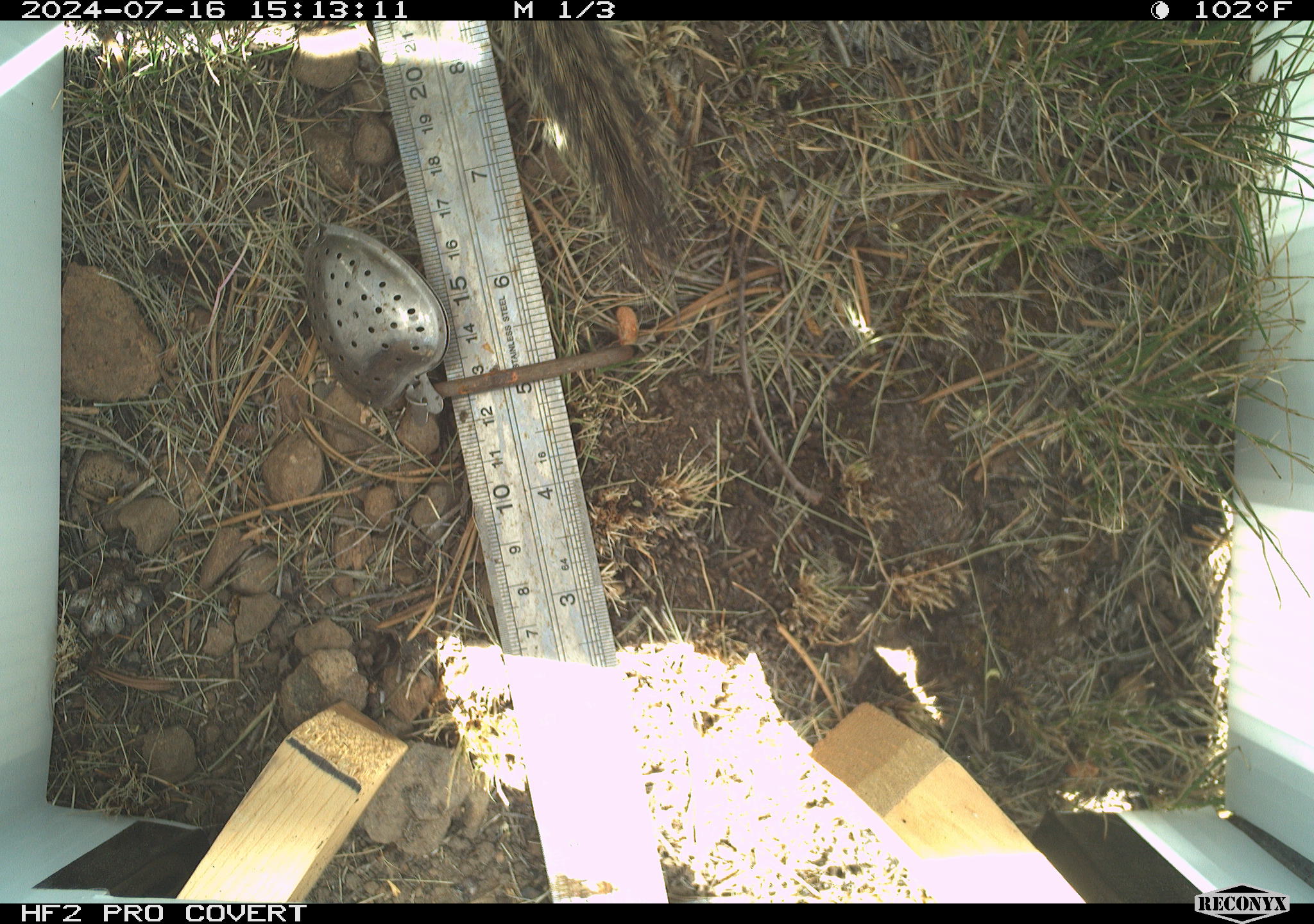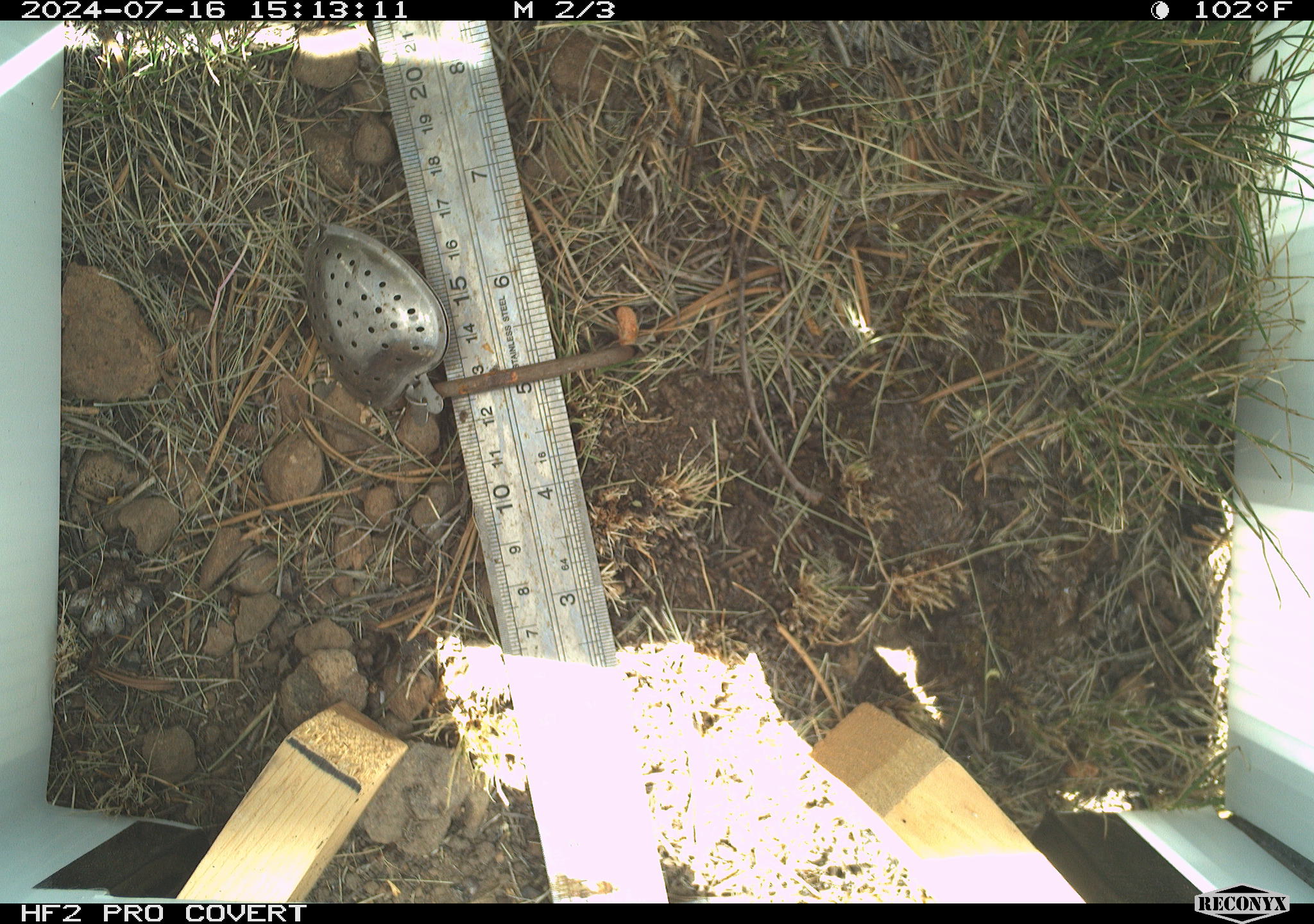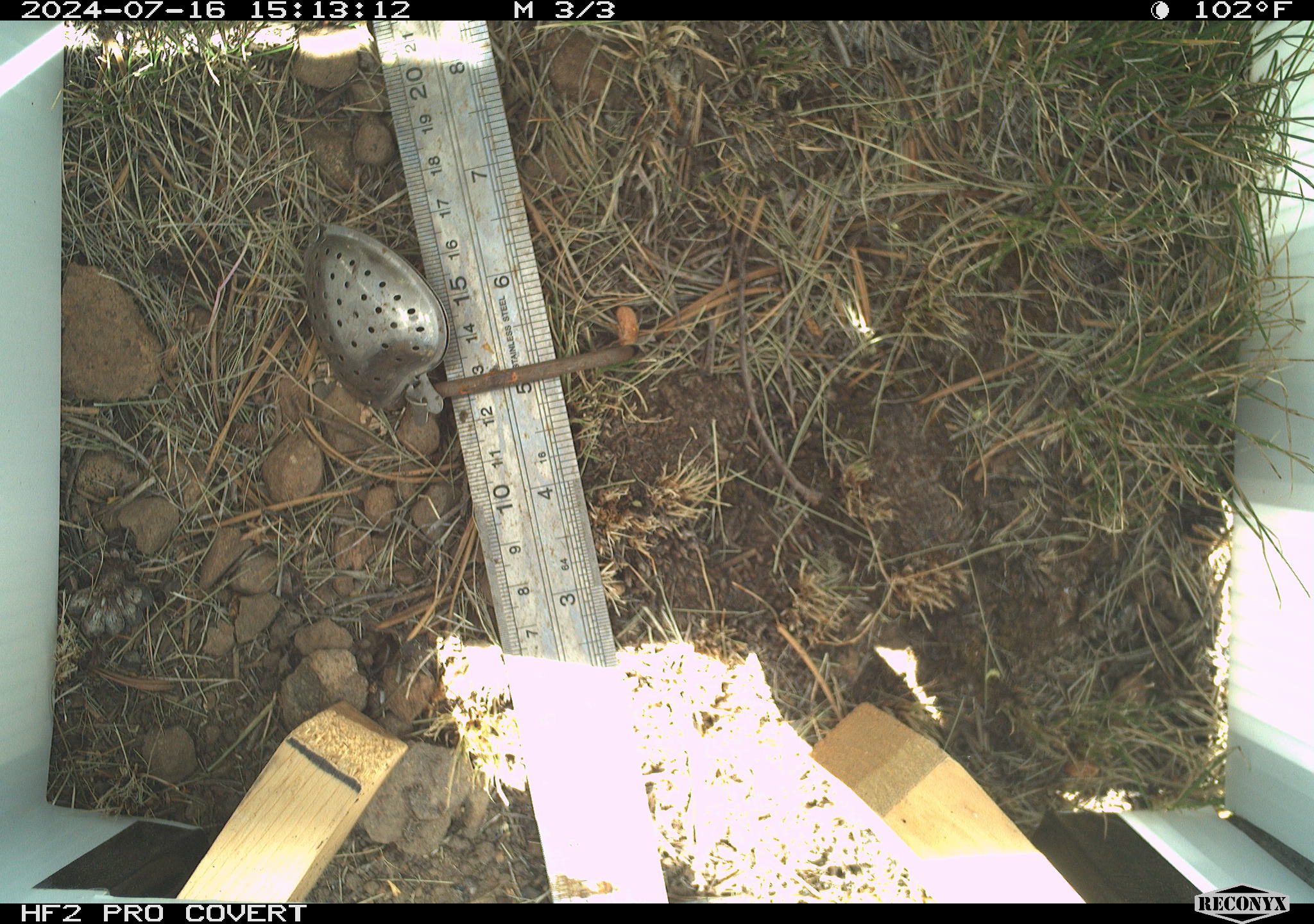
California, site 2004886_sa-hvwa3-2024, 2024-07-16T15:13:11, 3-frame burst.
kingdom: Animalia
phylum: Chordata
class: Mammalia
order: Rodentia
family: Sciuridae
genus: Neotamias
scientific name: Neotamias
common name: western chipmunks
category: neotamias species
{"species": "neotamias species (western chipmunks) (Neotamias)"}